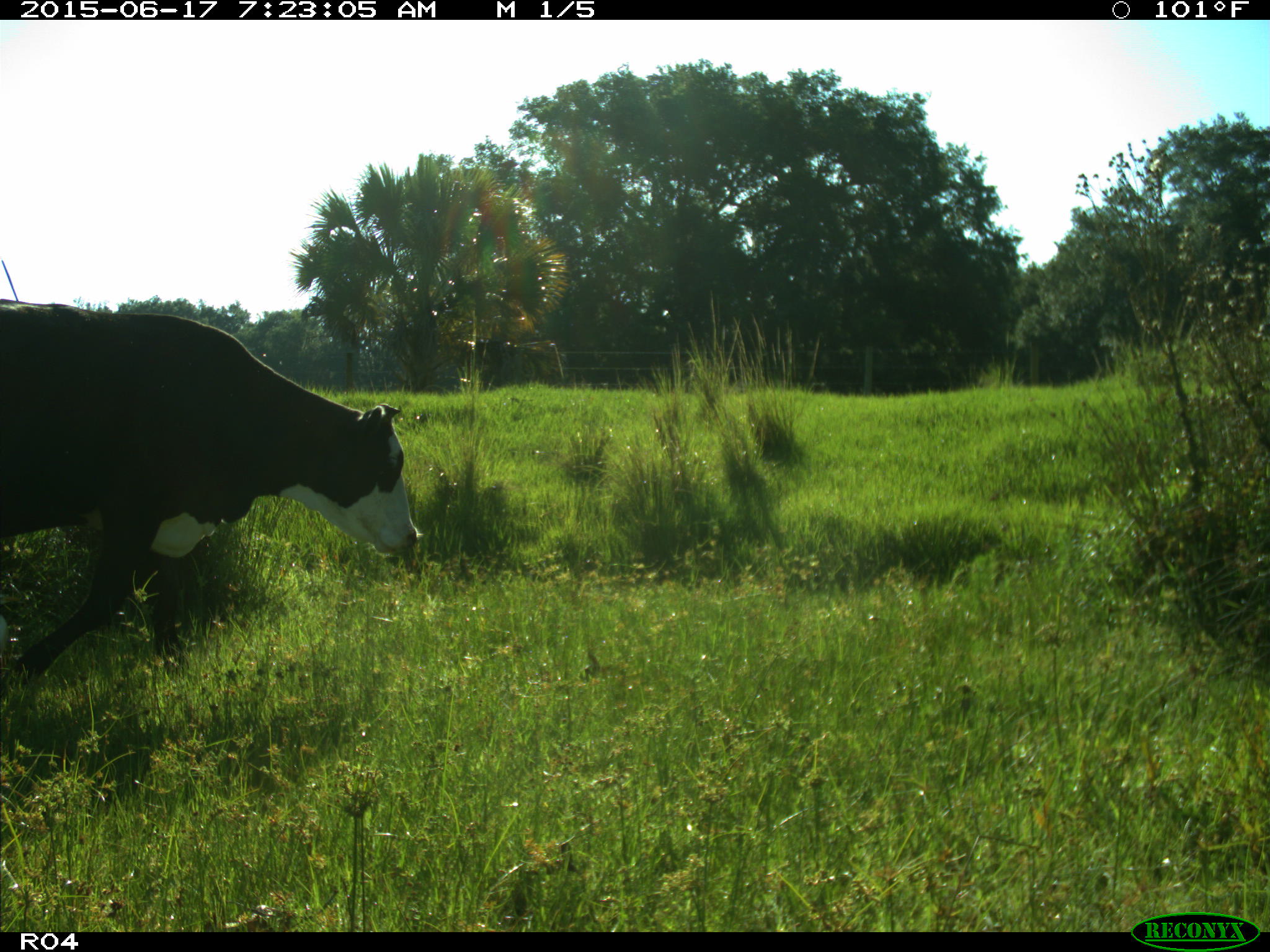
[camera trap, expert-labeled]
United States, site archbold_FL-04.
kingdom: Animalia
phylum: Chordata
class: Mammalia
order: Artiodactyla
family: Bovidae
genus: Bos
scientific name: Bos taurus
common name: domestic cow